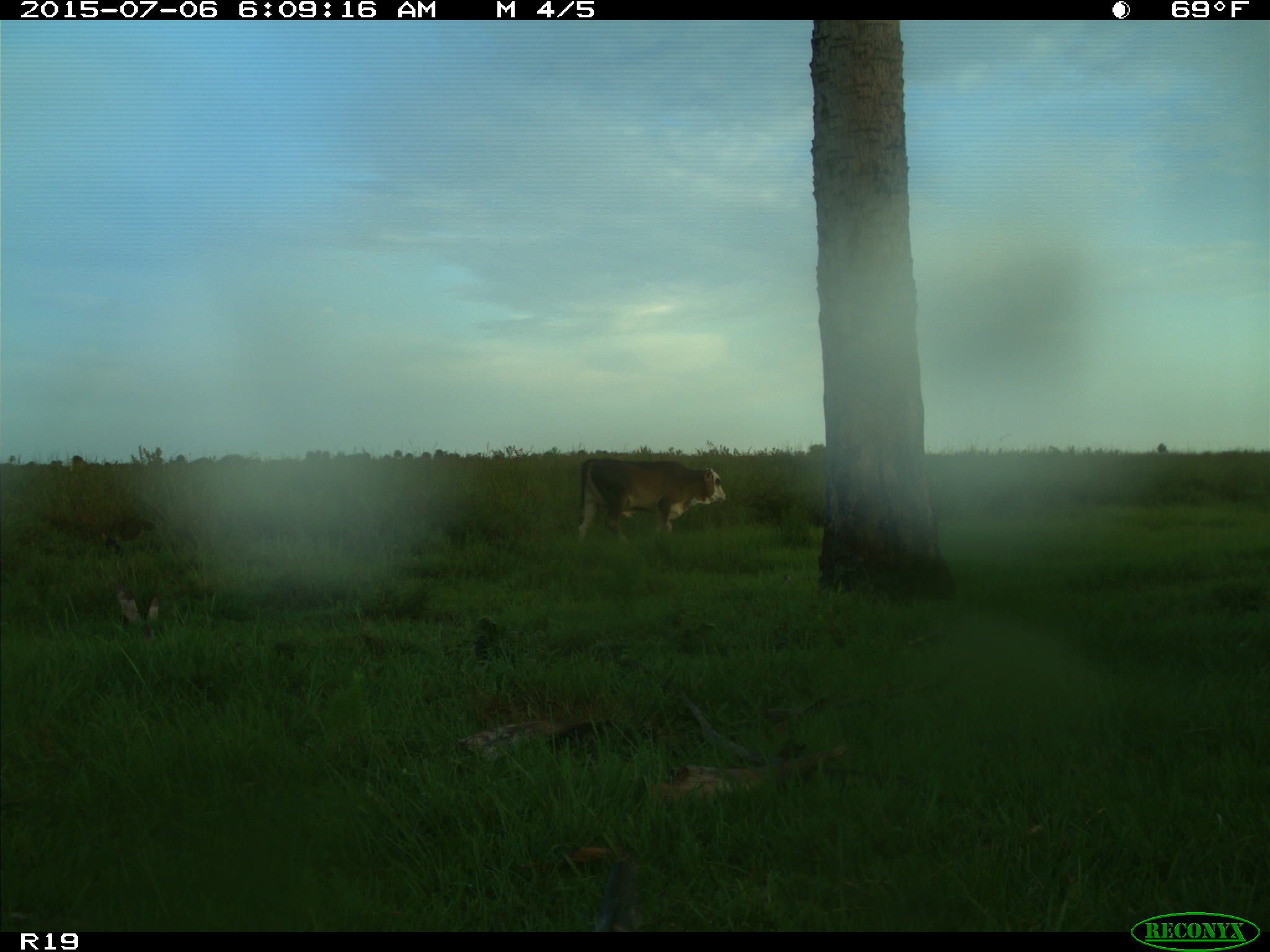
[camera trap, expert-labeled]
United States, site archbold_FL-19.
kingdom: Animalia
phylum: Chordata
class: Mammalia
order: Artiodactyla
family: Bovidae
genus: Bos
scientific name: Bos taurus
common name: domestic cow